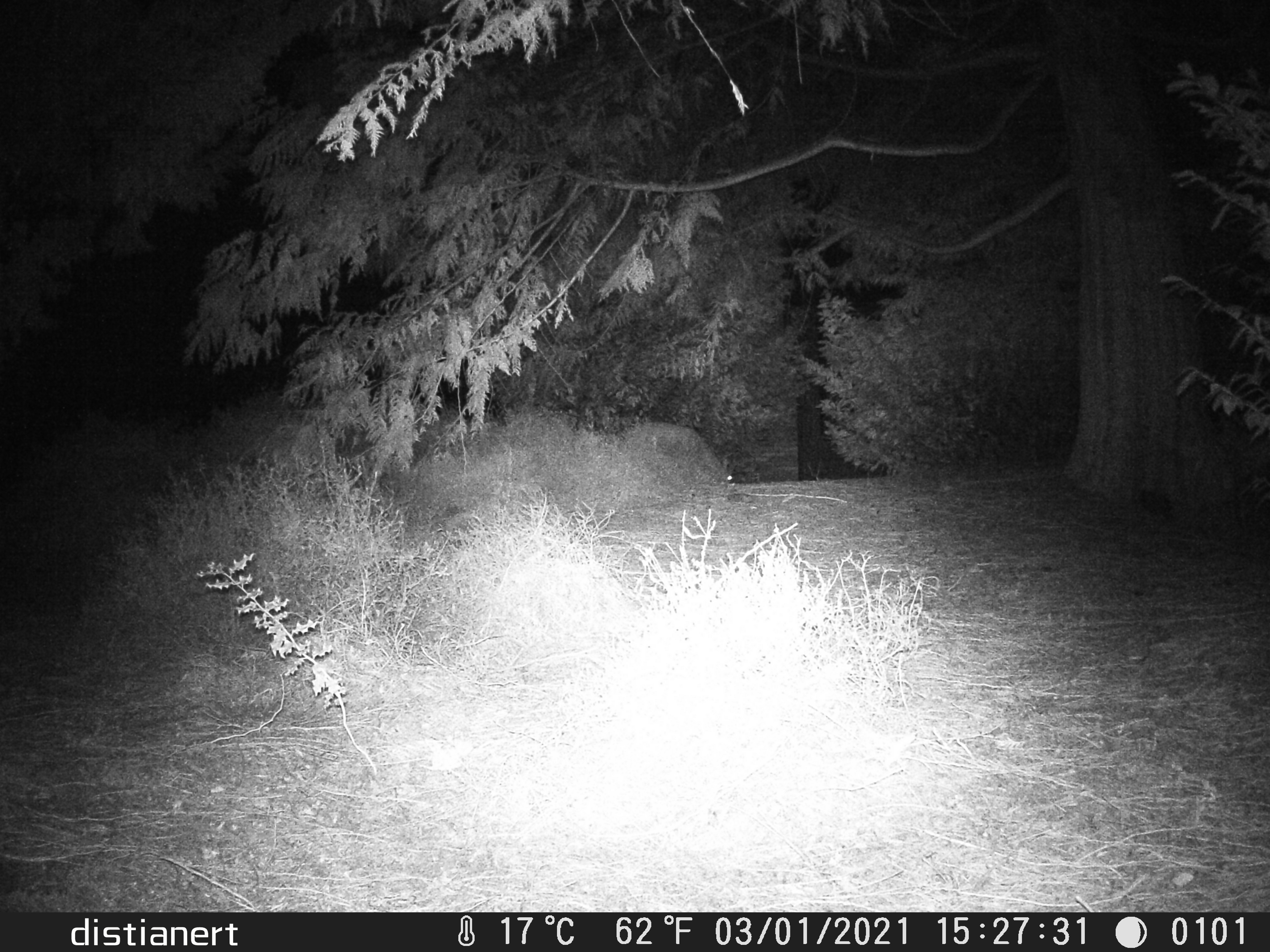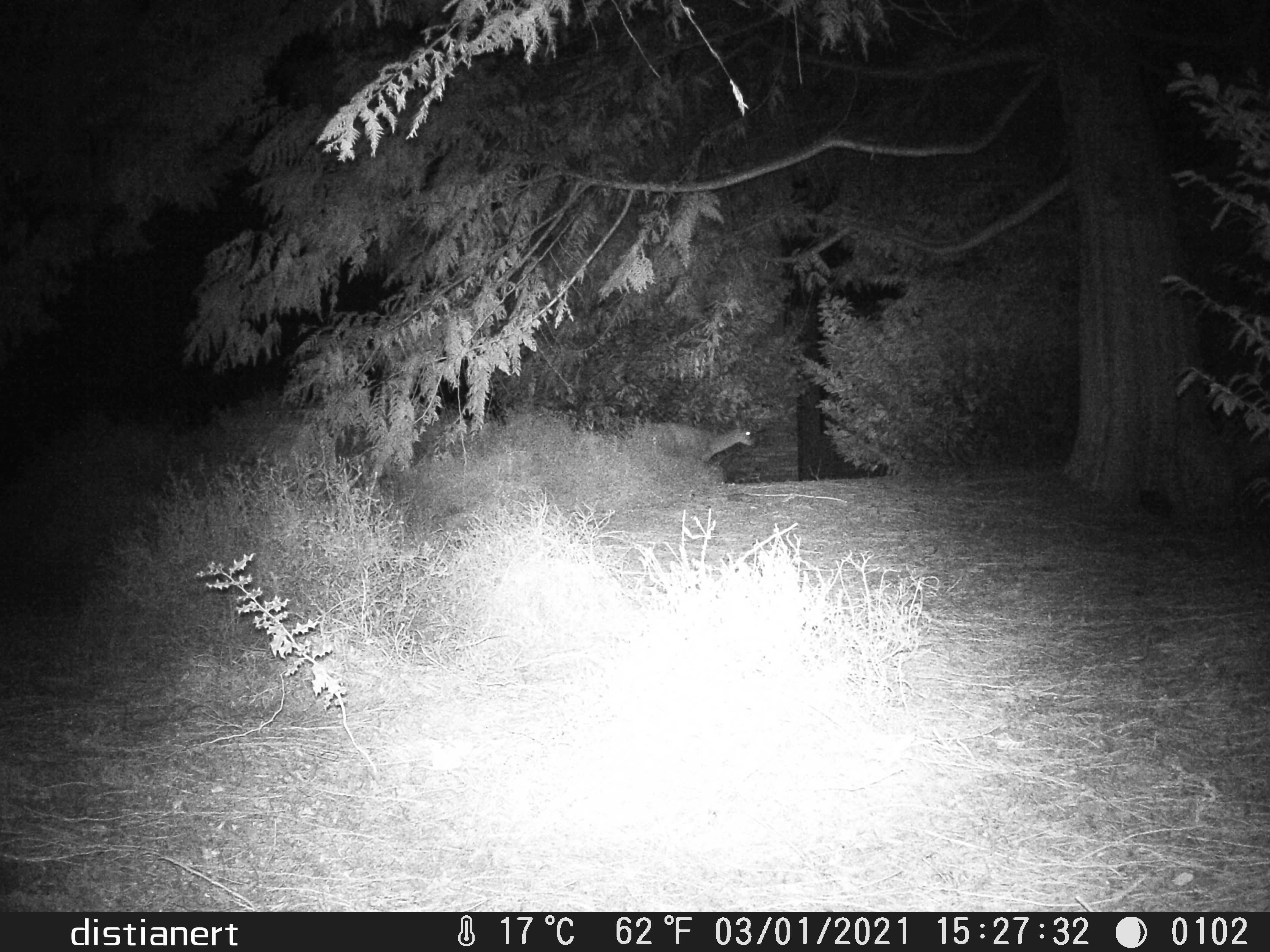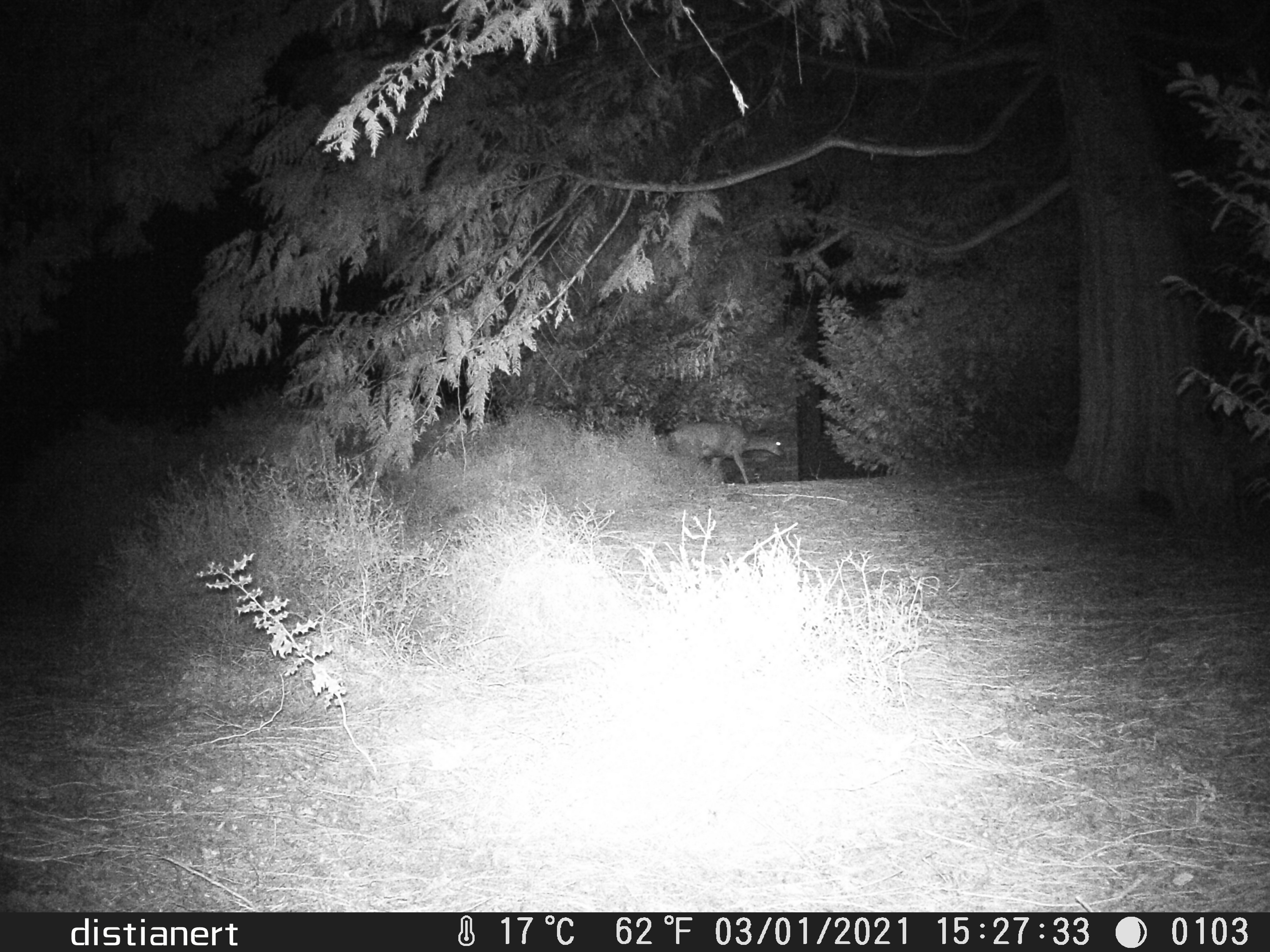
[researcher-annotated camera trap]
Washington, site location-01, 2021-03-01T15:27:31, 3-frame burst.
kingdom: Animalia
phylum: Chordata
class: Mammalia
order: Artiodactyla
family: Cervidae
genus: Odocoileus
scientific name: Odocoileus hemionus columbianus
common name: columbian blacktail deer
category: deer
Deer (columbian blacktail deer) (Odocoileus hemionus columbianus).